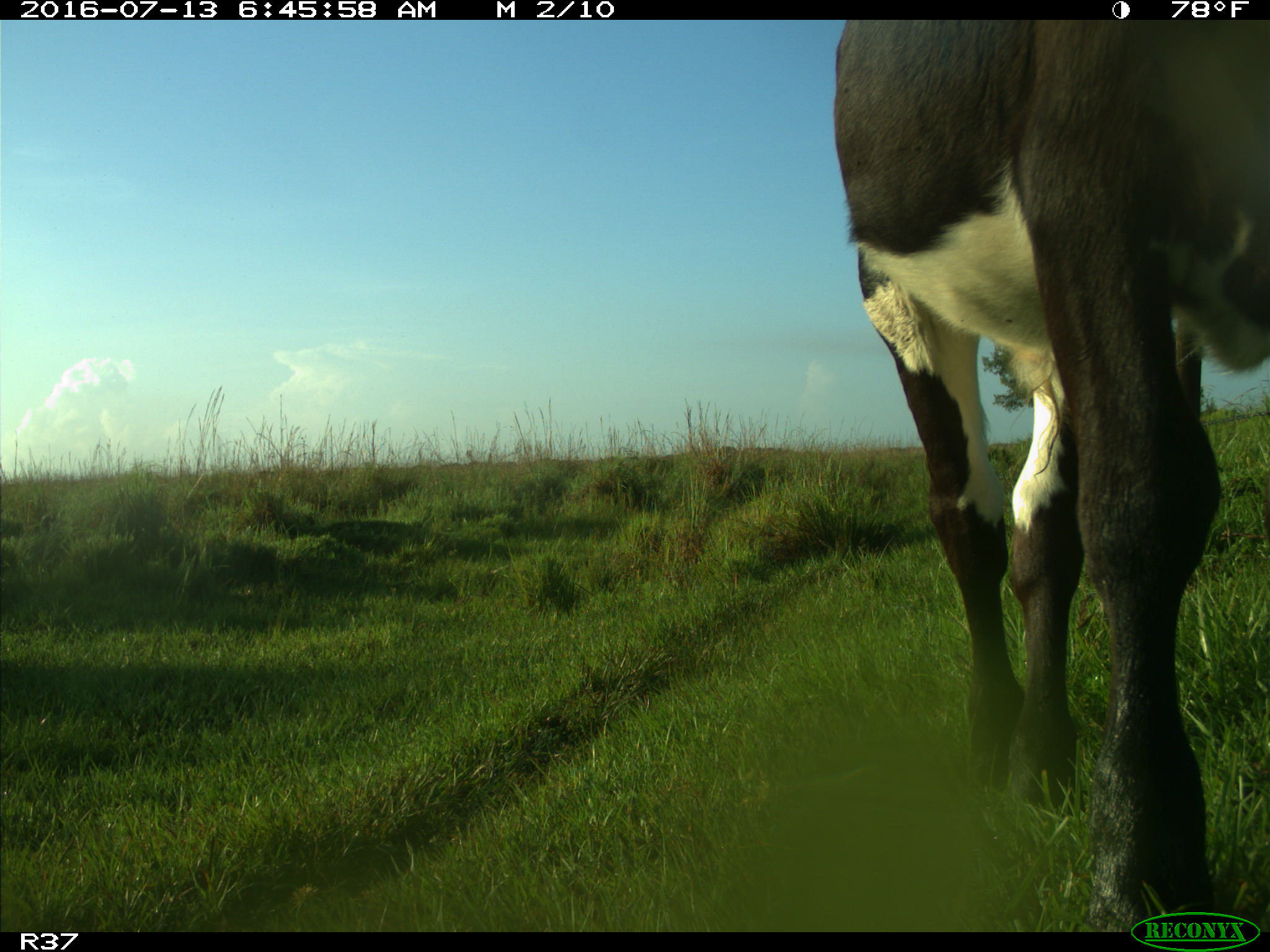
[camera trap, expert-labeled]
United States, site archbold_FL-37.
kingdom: Animalia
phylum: Chordata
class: Mammalia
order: Artiodactyla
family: Bovidae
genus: Bos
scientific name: Bos taurus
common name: domestic cow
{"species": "Bos taurus (domestic cow)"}